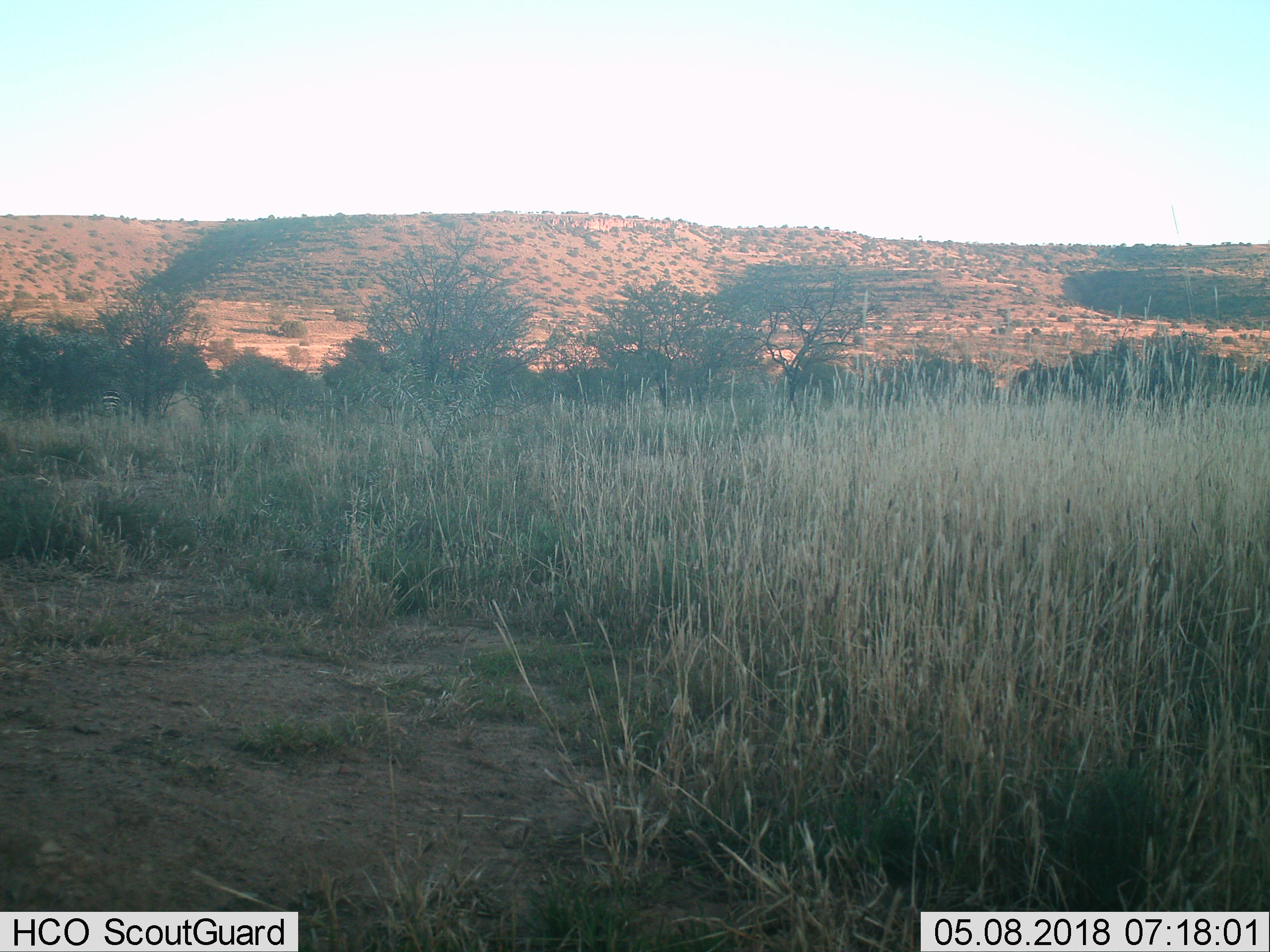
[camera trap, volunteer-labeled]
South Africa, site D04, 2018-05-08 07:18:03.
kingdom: Animalia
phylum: Chordata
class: Mammalia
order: Perissodactyla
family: Equidae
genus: Equus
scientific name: Equus zebra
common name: mountain zebra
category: zebramountain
Zebramountain (mountain zebra) (Equus zebra), count 1. Behavior (volunteer vote fractions): standing 75%, resting 0%, moving 0%, interacting 0%. Young present (vote fraction): 0%. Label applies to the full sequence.